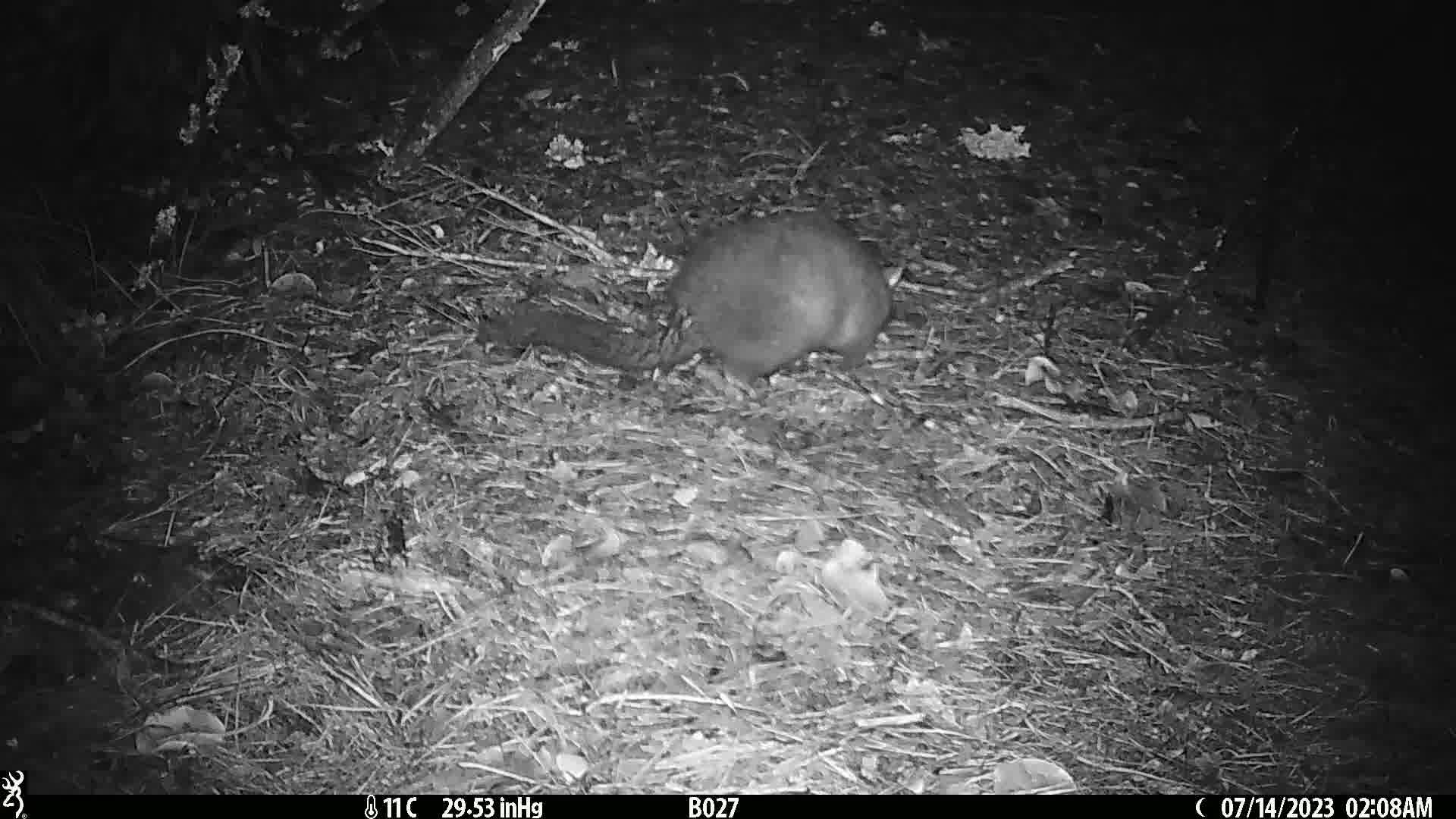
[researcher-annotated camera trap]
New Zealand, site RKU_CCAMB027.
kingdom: Animalia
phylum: Chordata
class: Mammalia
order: Diprotodontia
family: Phalangeridae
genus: Trichosurus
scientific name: Trichosurus vulpecula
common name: common brushtail possum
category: possum